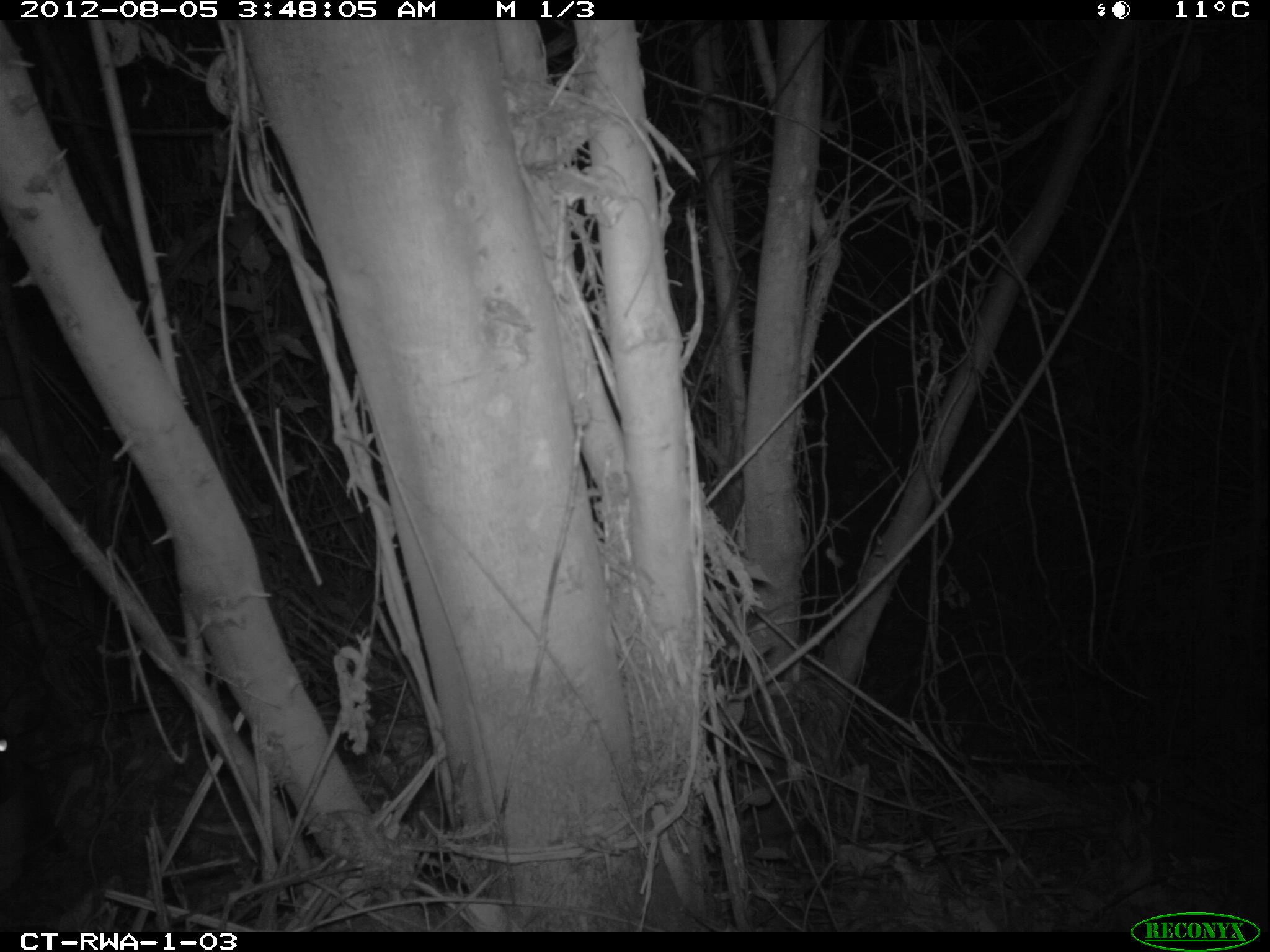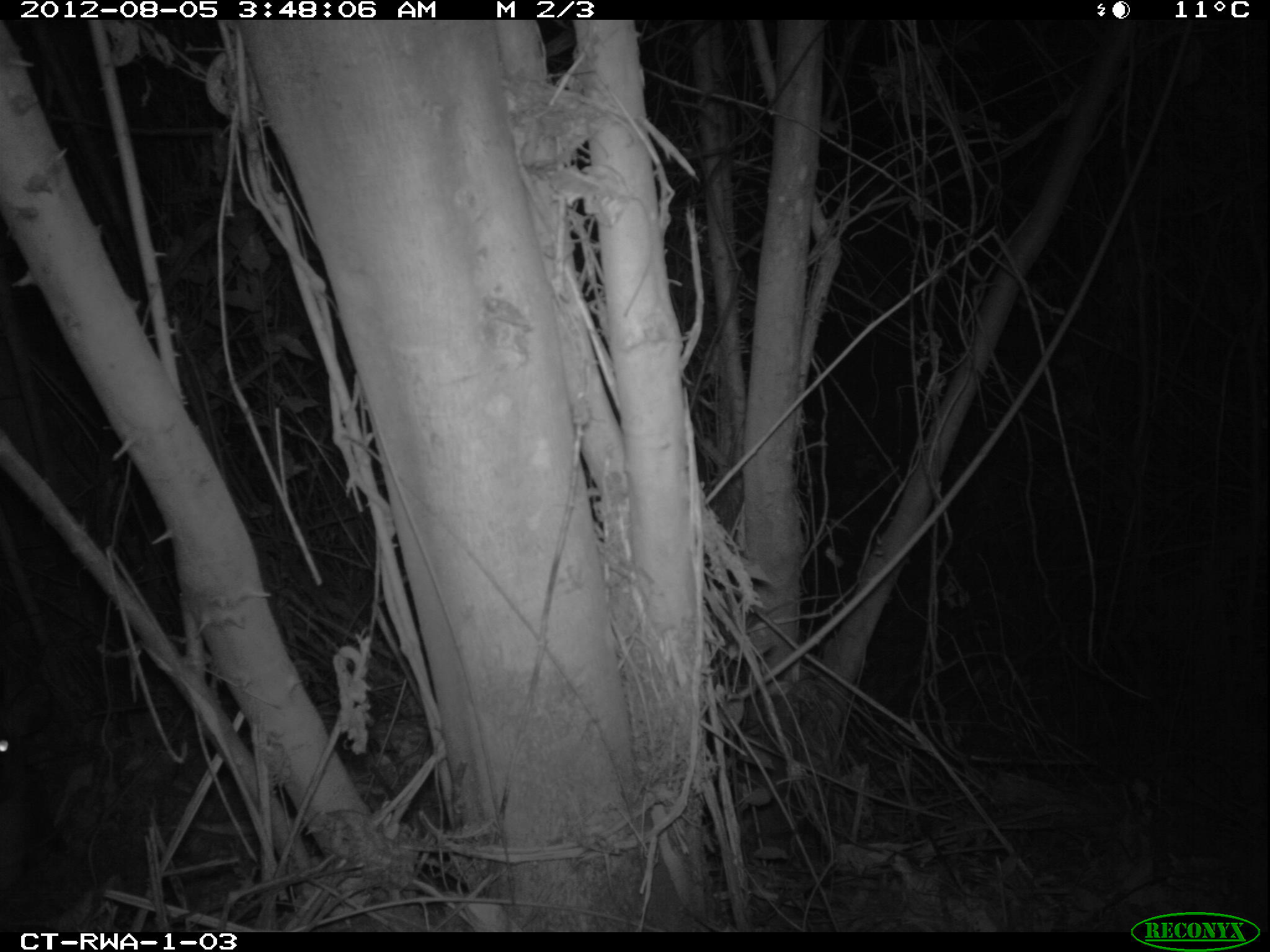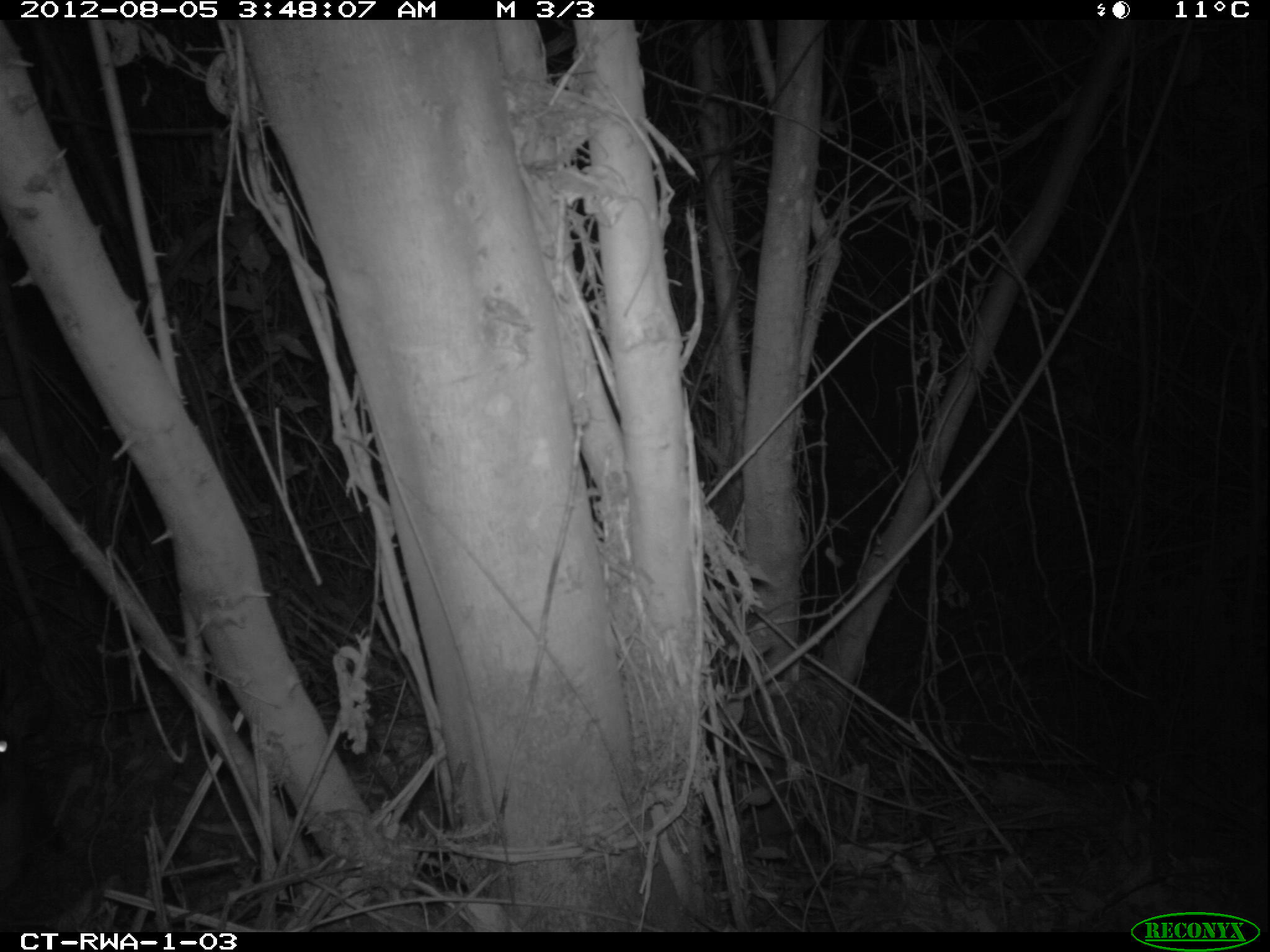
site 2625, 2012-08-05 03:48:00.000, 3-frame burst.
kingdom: Animalia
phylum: Chordata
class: Mammalia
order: Artiodactyla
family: Bovidae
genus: Cephalophus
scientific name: Cephalophus nigrifrons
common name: black-fronted duiker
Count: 1.